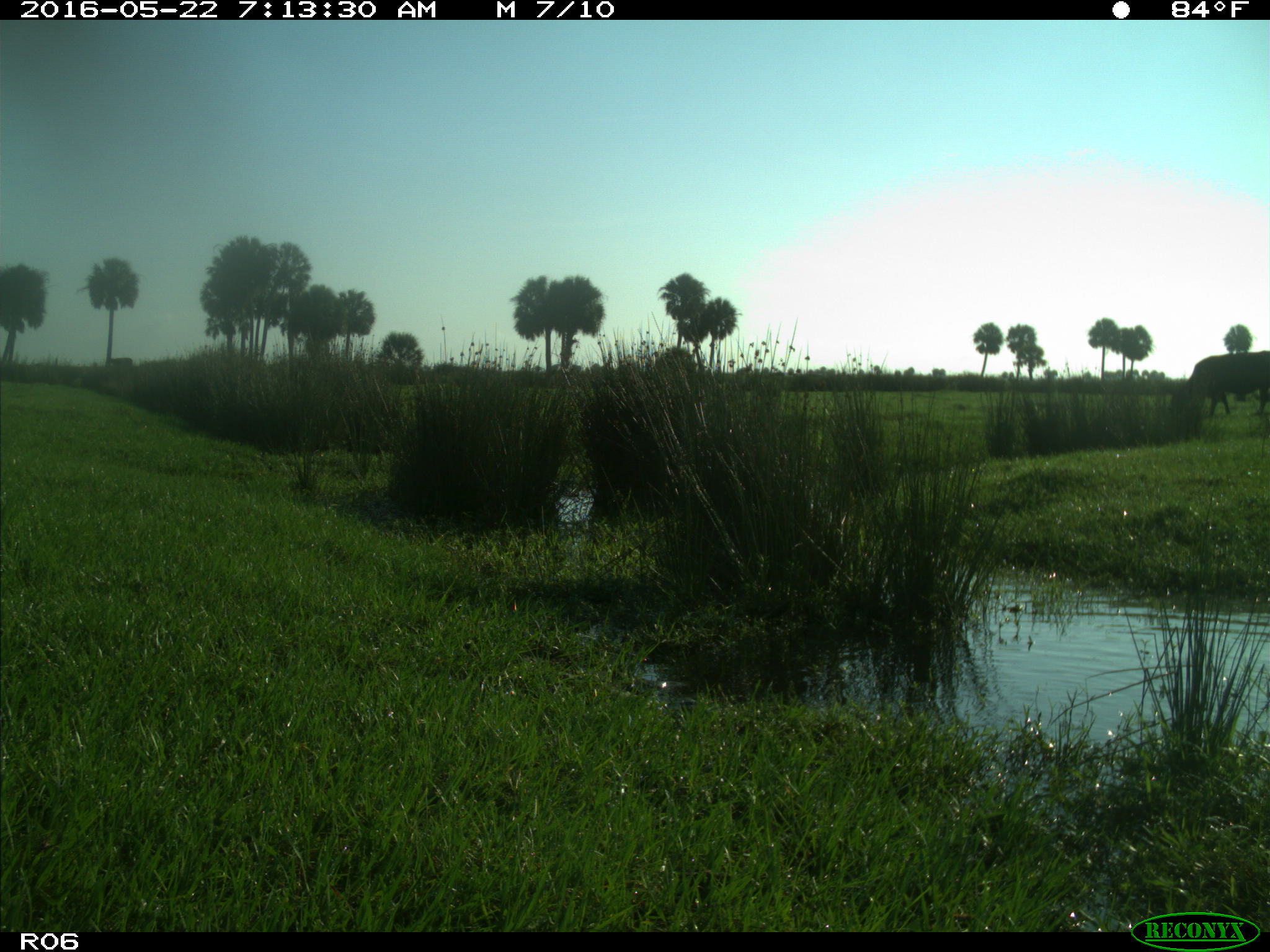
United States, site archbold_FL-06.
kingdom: Animalia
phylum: Chordata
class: Mammalia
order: Artiodactyla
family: Bovidae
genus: Bos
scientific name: Bos taurus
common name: domestic cow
Bos taurus (domestic cow).